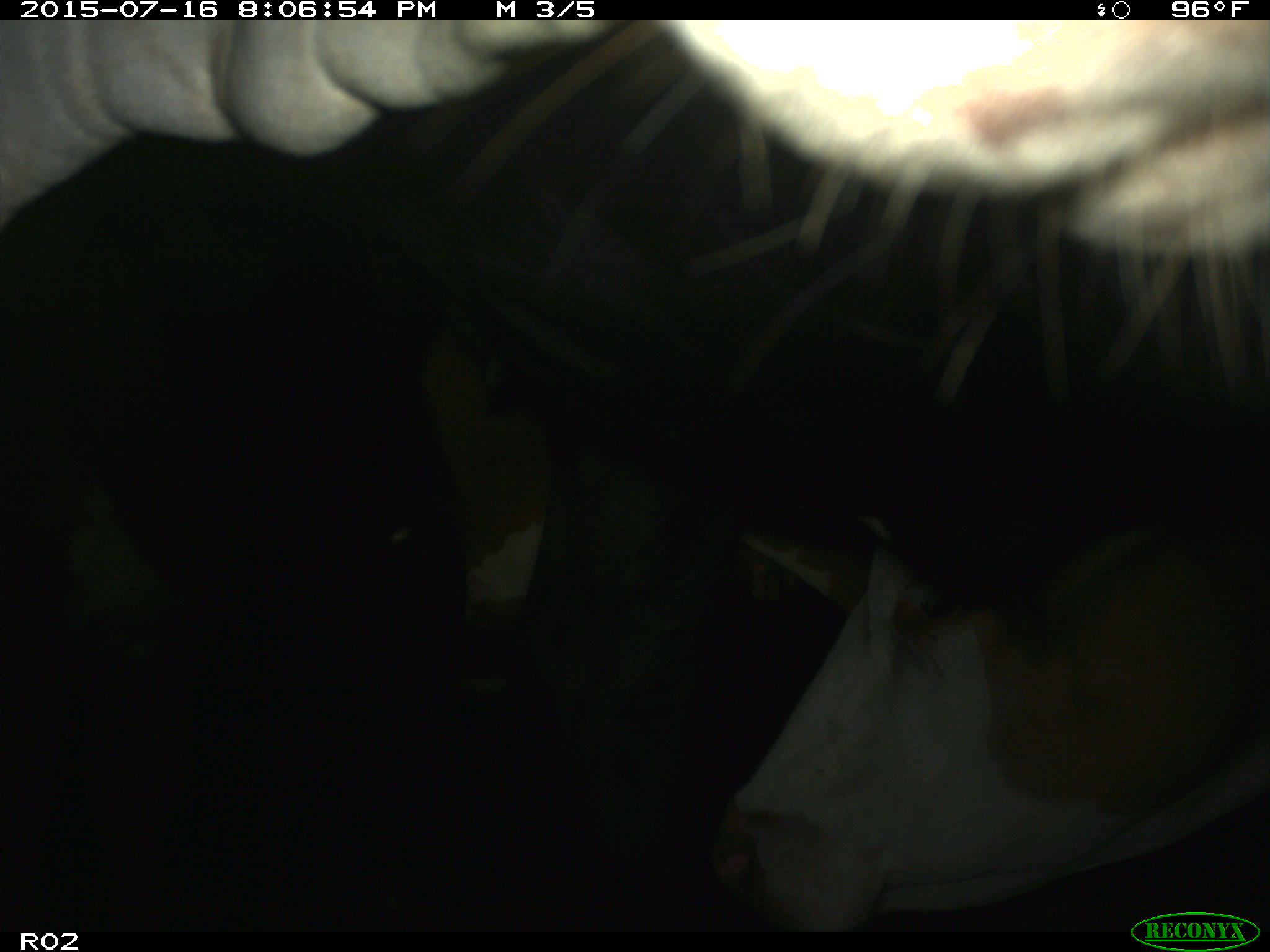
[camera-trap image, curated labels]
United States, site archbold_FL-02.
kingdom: Animalia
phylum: Chordata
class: Mammalia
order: Artiodactyla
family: Bovidae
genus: Bos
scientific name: Bos taurus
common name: domestic cow